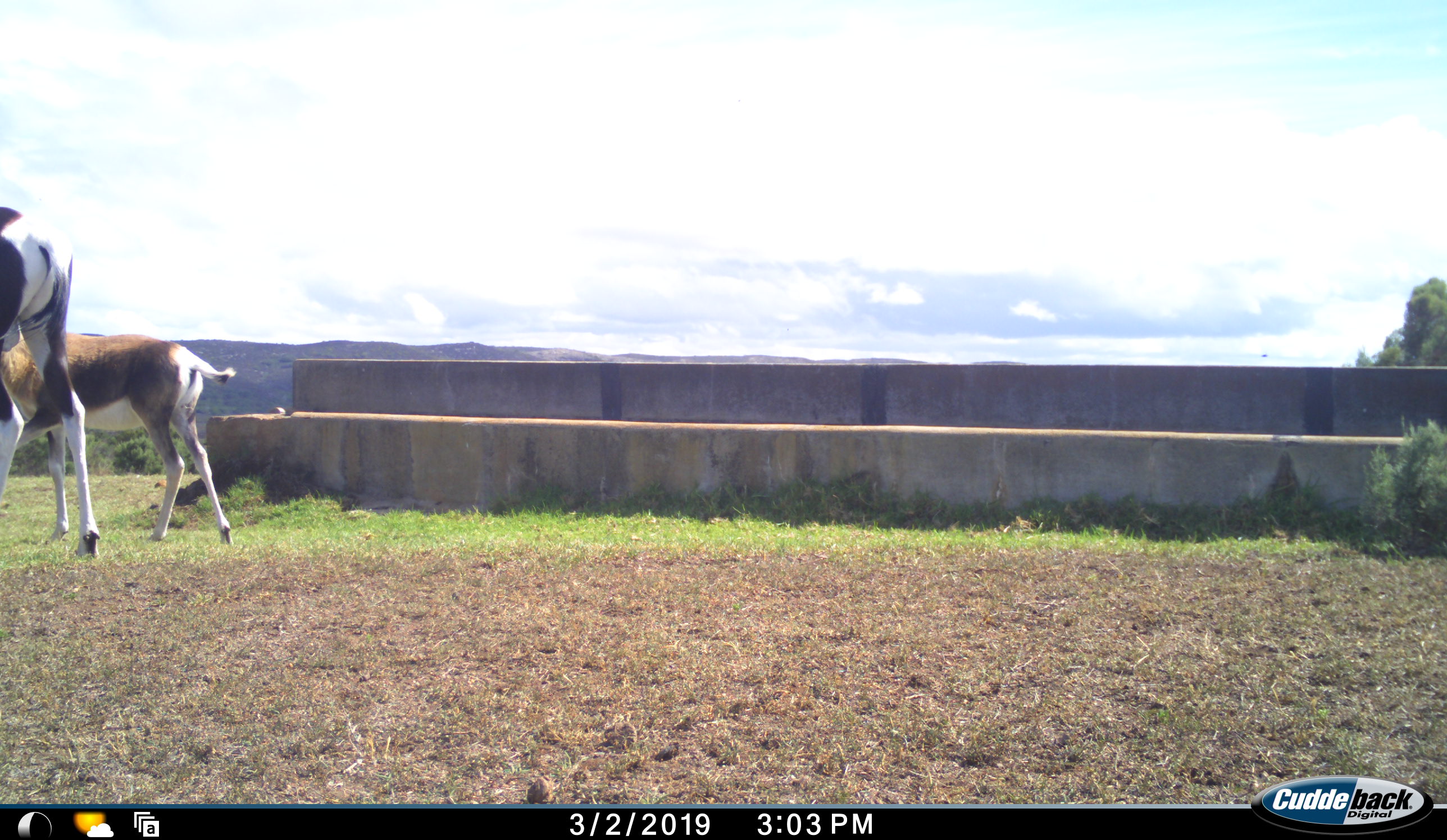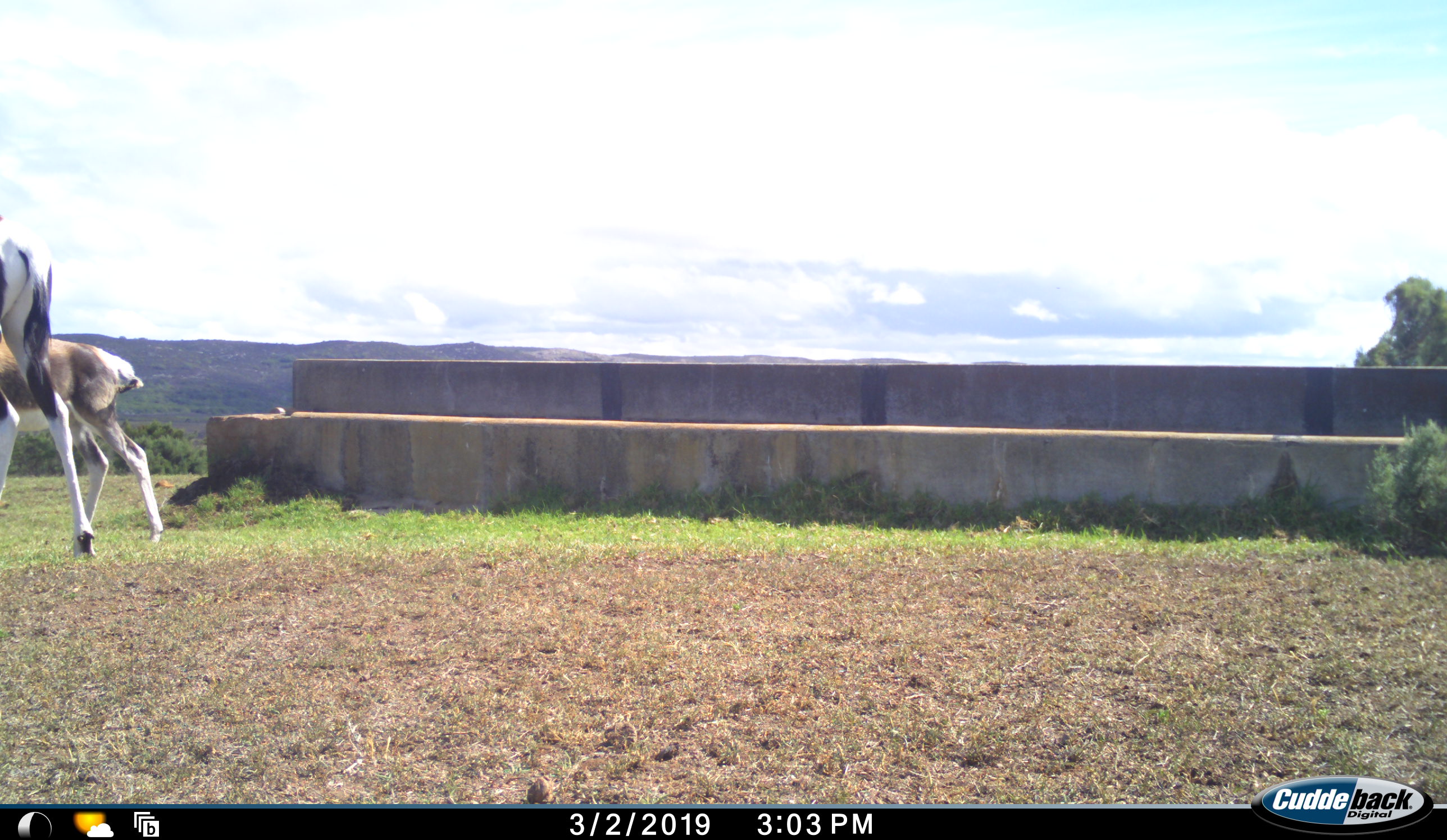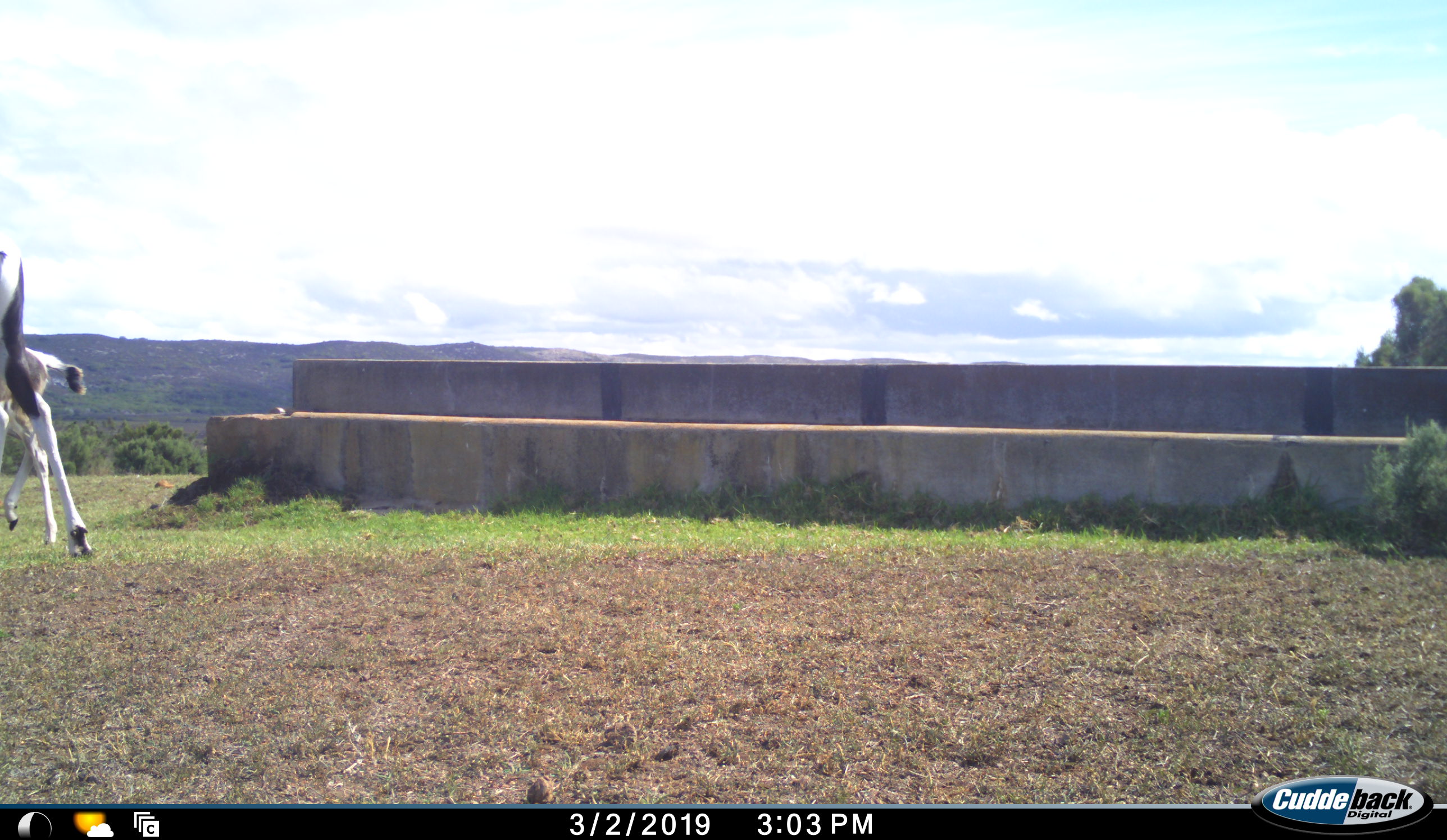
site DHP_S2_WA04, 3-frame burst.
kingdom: Animalia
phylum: Chordata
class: Mammalia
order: Artiodactyla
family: Bovidae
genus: Damaliscus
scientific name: Damaliscus pygargus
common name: bontebok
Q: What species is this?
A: Bontebok (Damaliscus pygargus).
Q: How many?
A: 2.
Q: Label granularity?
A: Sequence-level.